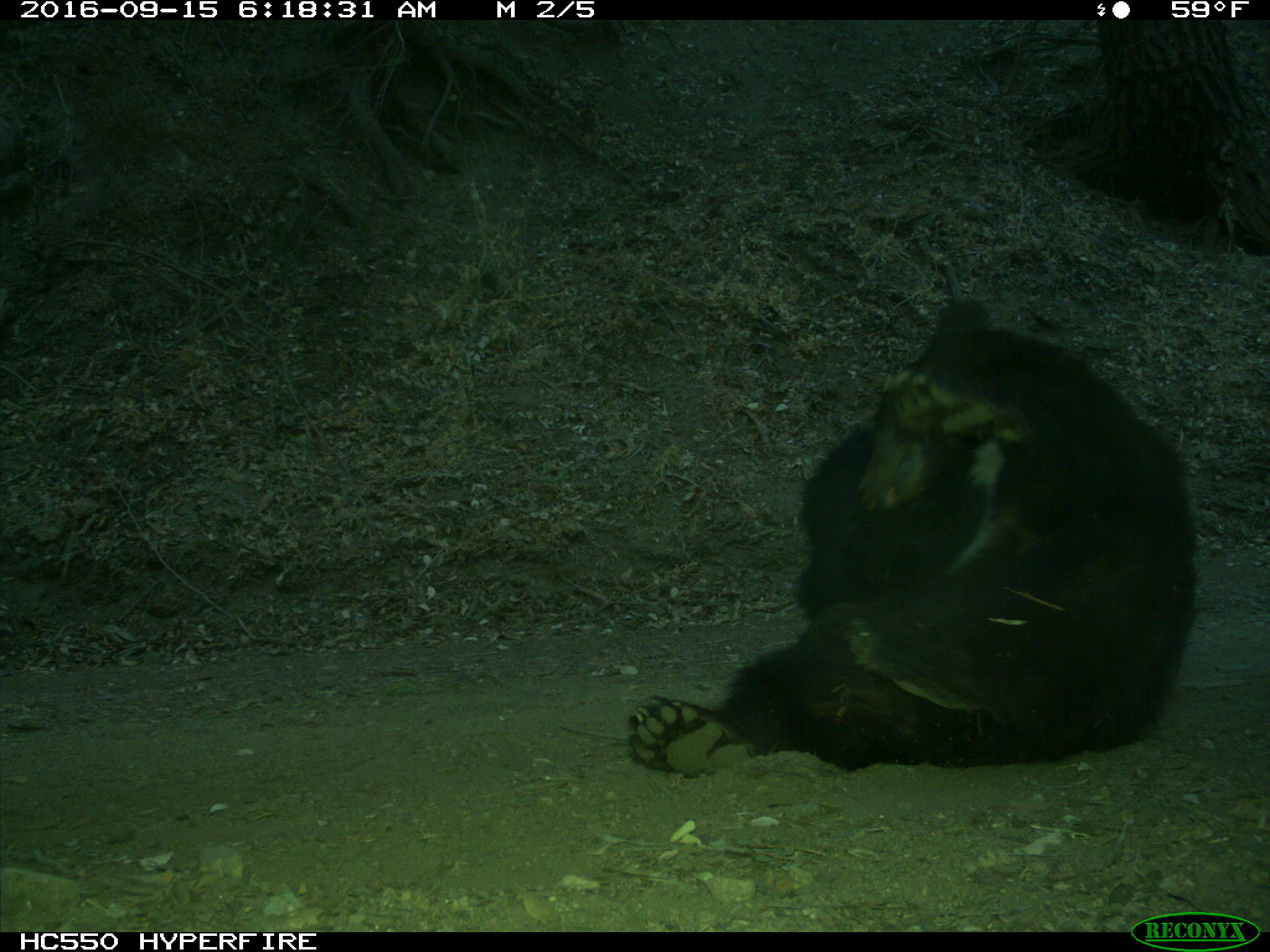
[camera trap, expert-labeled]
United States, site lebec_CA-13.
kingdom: Animalia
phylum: Chordata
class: Mammalia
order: Carnivora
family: Ursidae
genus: Ursus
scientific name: Ursus americanus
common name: american black bear